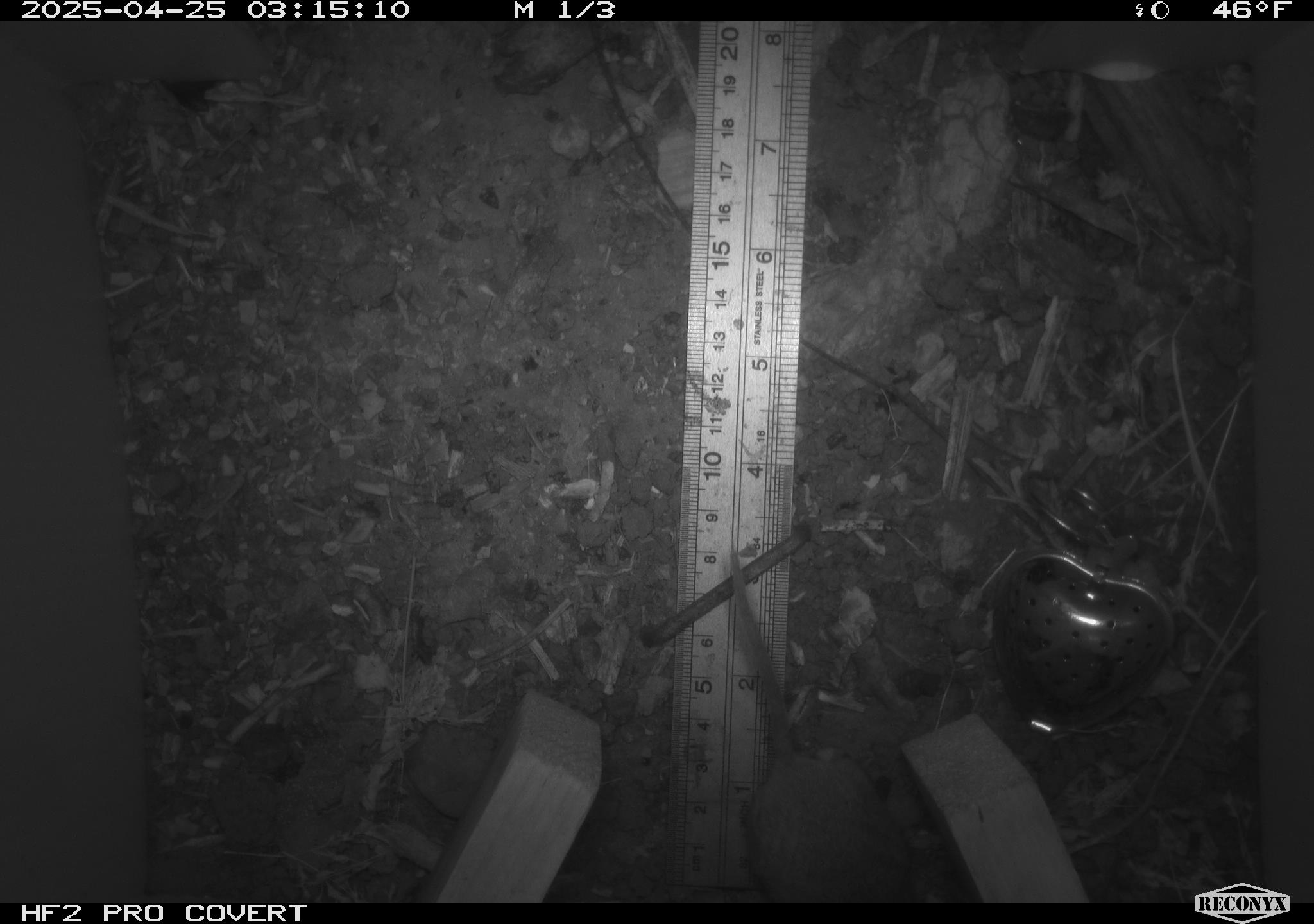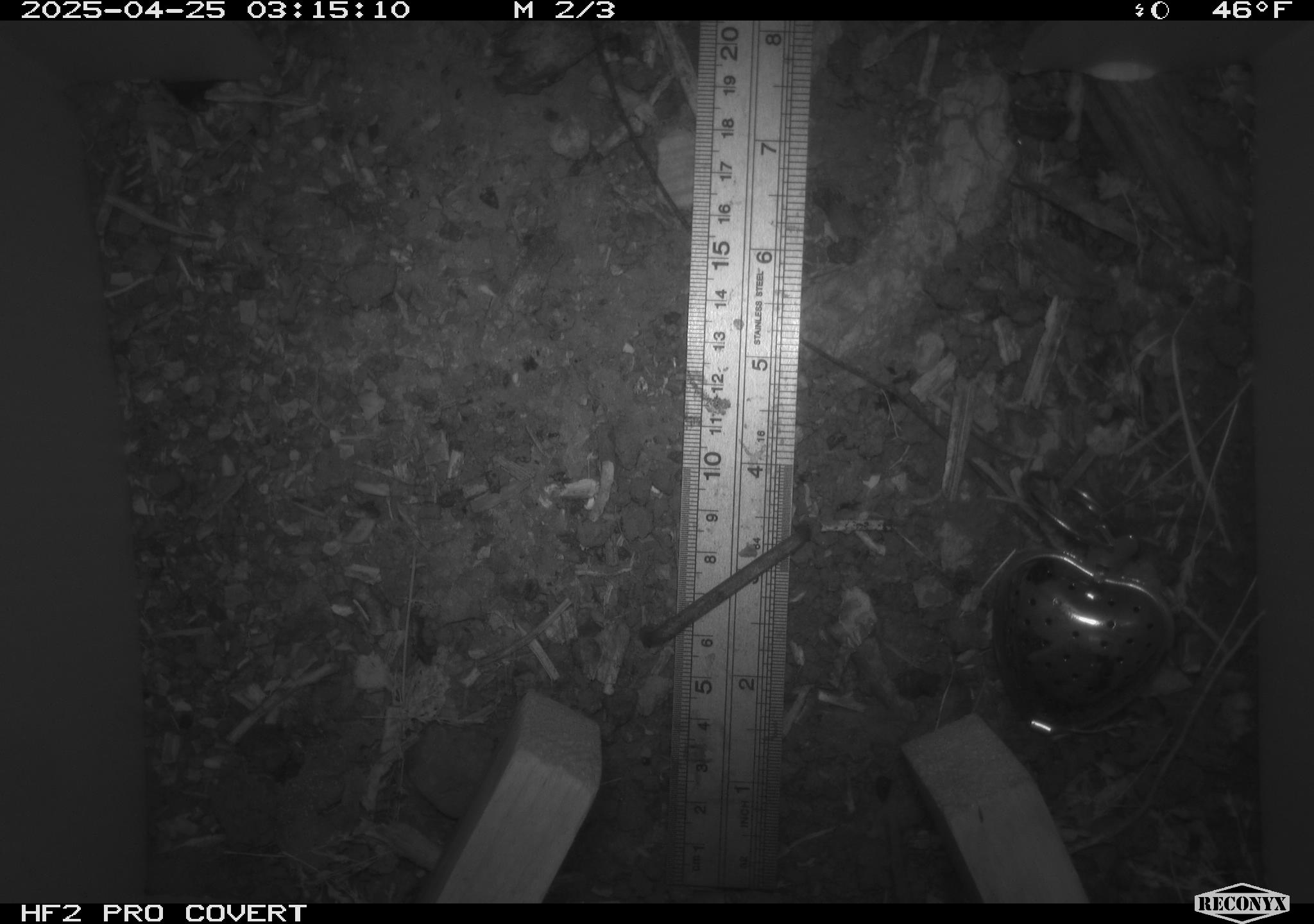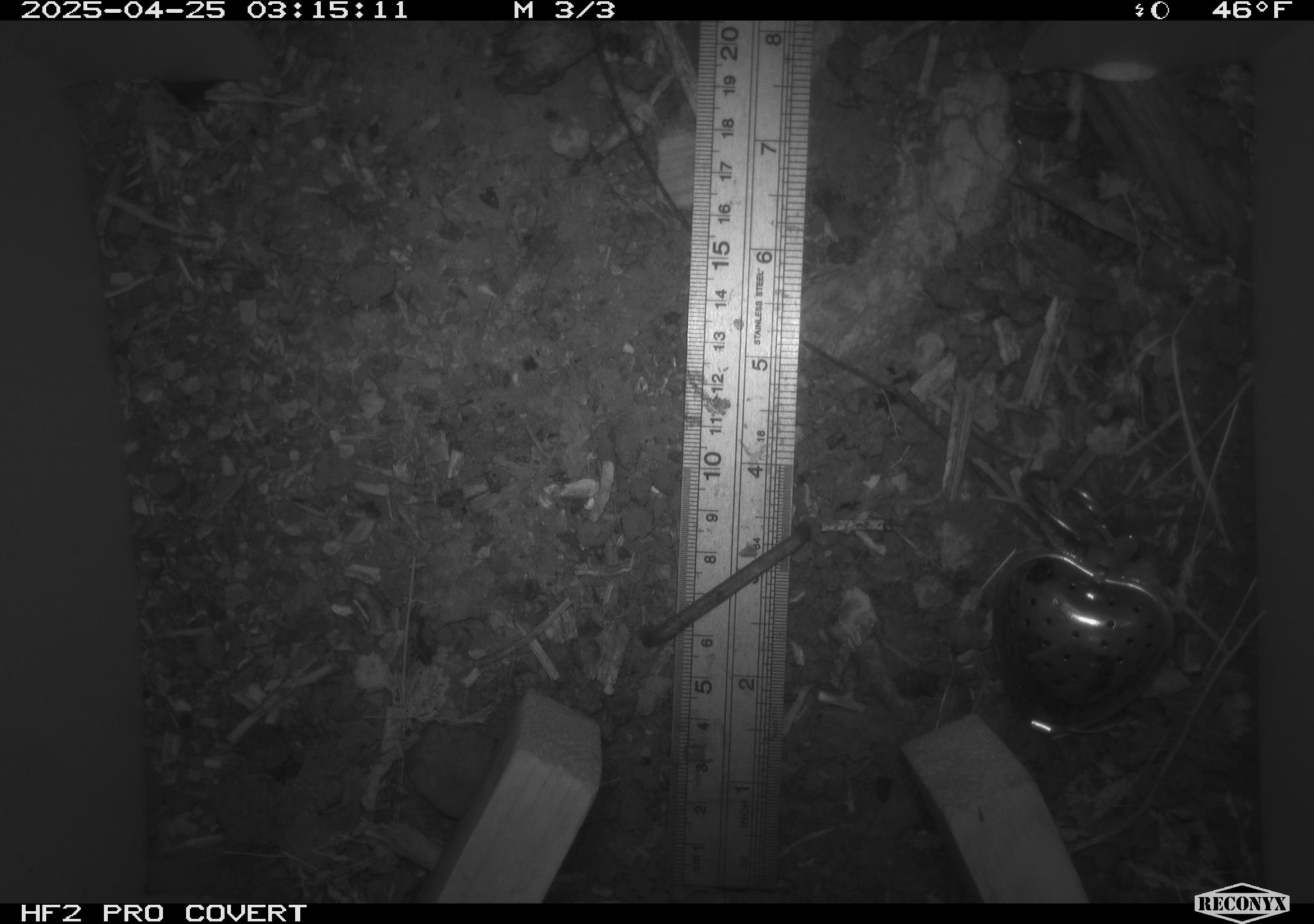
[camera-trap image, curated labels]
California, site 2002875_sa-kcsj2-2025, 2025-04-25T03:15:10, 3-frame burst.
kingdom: Animalia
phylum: Chordata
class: Mammalia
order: Rodentia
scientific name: Rodentia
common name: rodent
Rodent (Rodentia).